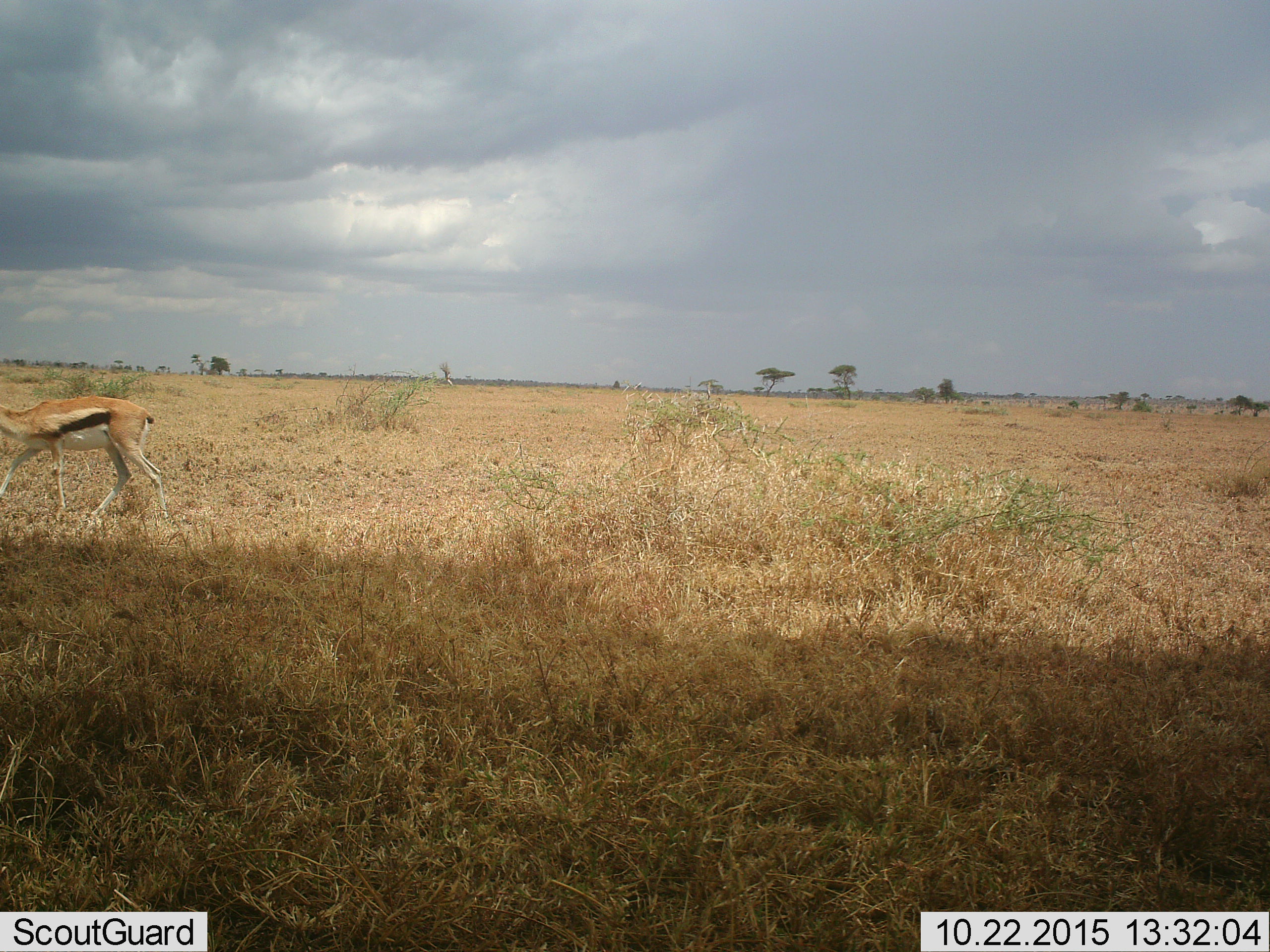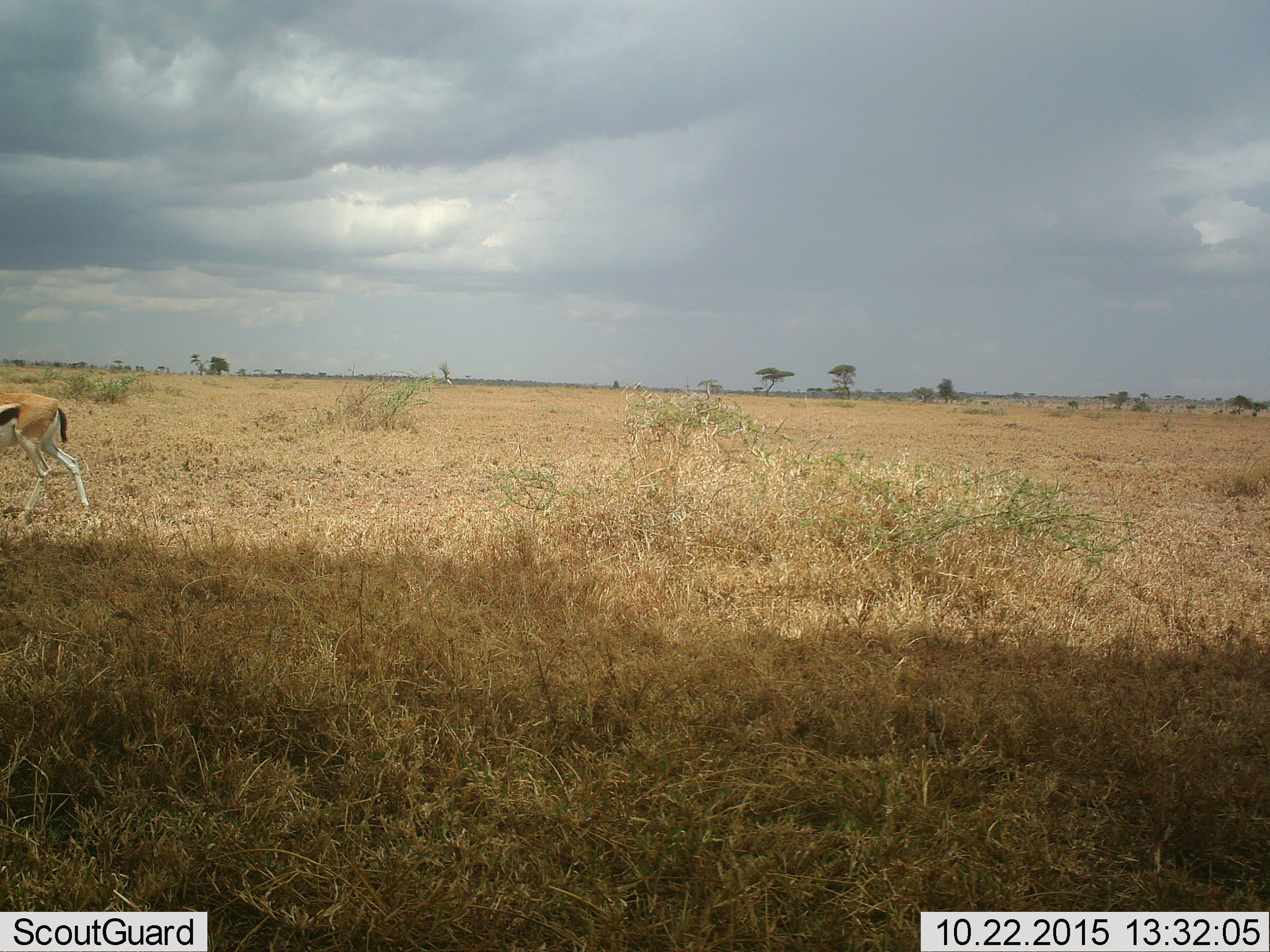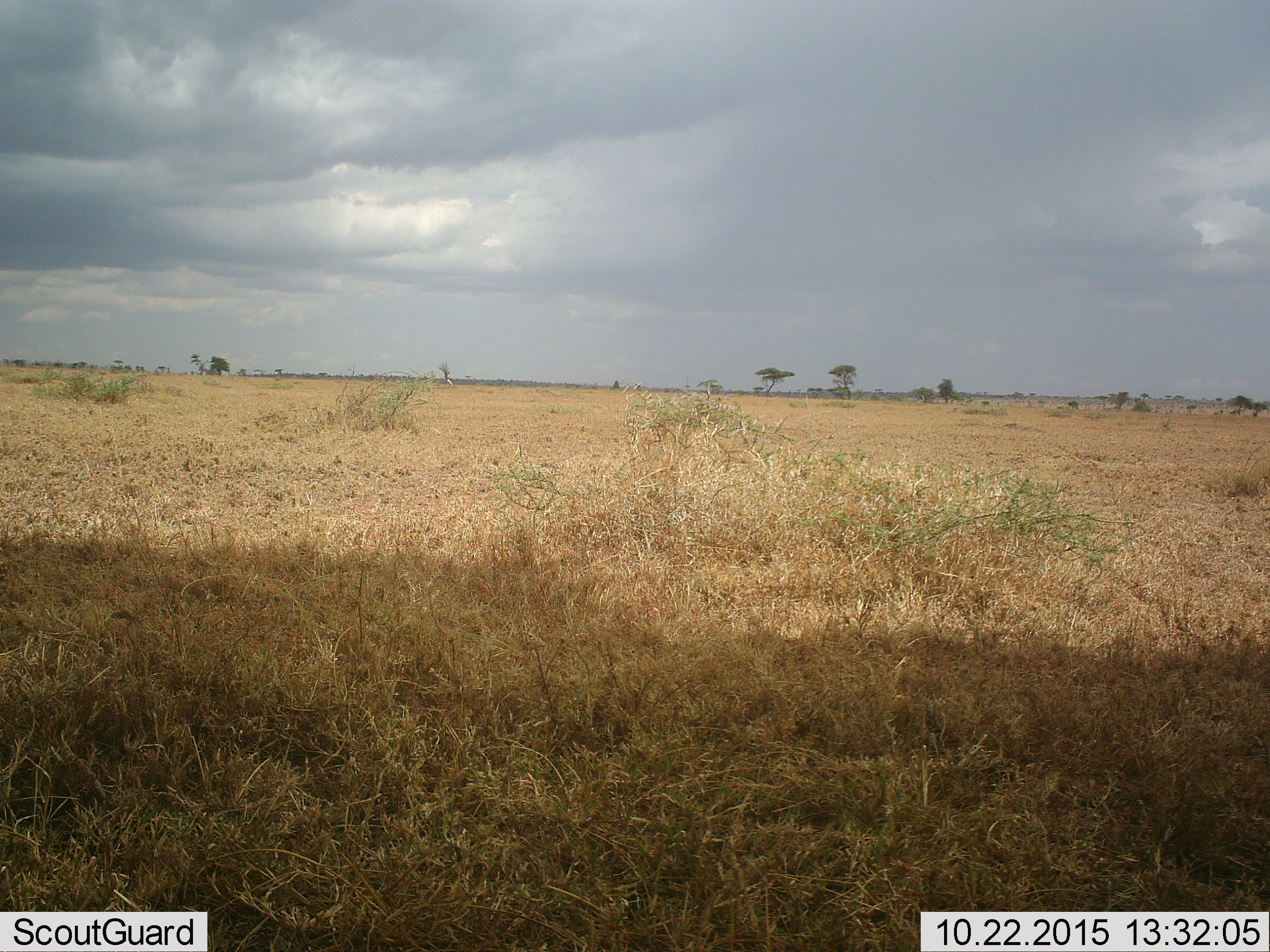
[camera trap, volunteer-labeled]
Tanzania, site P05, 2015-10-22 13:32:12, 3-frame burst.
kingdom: Animalia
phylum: Chordata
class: Mammalia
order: Artiodactyla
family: Bovidae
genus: Eudorcas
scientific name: Eudorcas thomsonii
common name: thomson's gazelle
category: gazellethomsons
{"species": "gazellethomsons (thomson's gazelle) (Eudorcas thomsonii)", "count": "1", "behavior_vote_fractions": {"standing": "12%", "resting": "0%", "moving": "100%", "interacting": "0%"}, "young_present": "0%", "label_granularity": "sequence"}